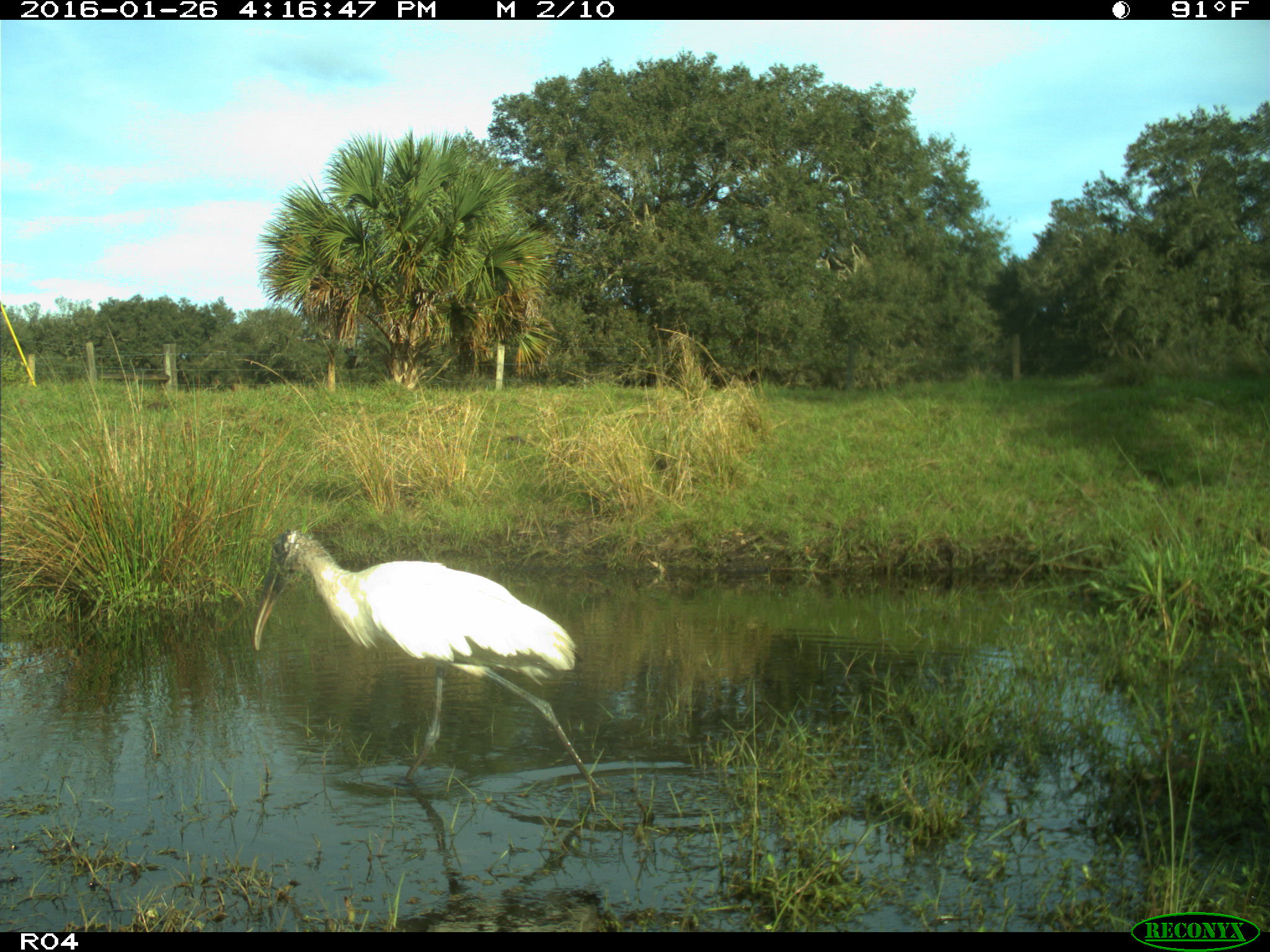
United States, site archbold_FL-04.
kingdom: Animalia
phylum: Chordata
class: Aves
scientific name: Aves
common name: birds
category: unidentified bird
Unidentified bird (birds) (Aves).